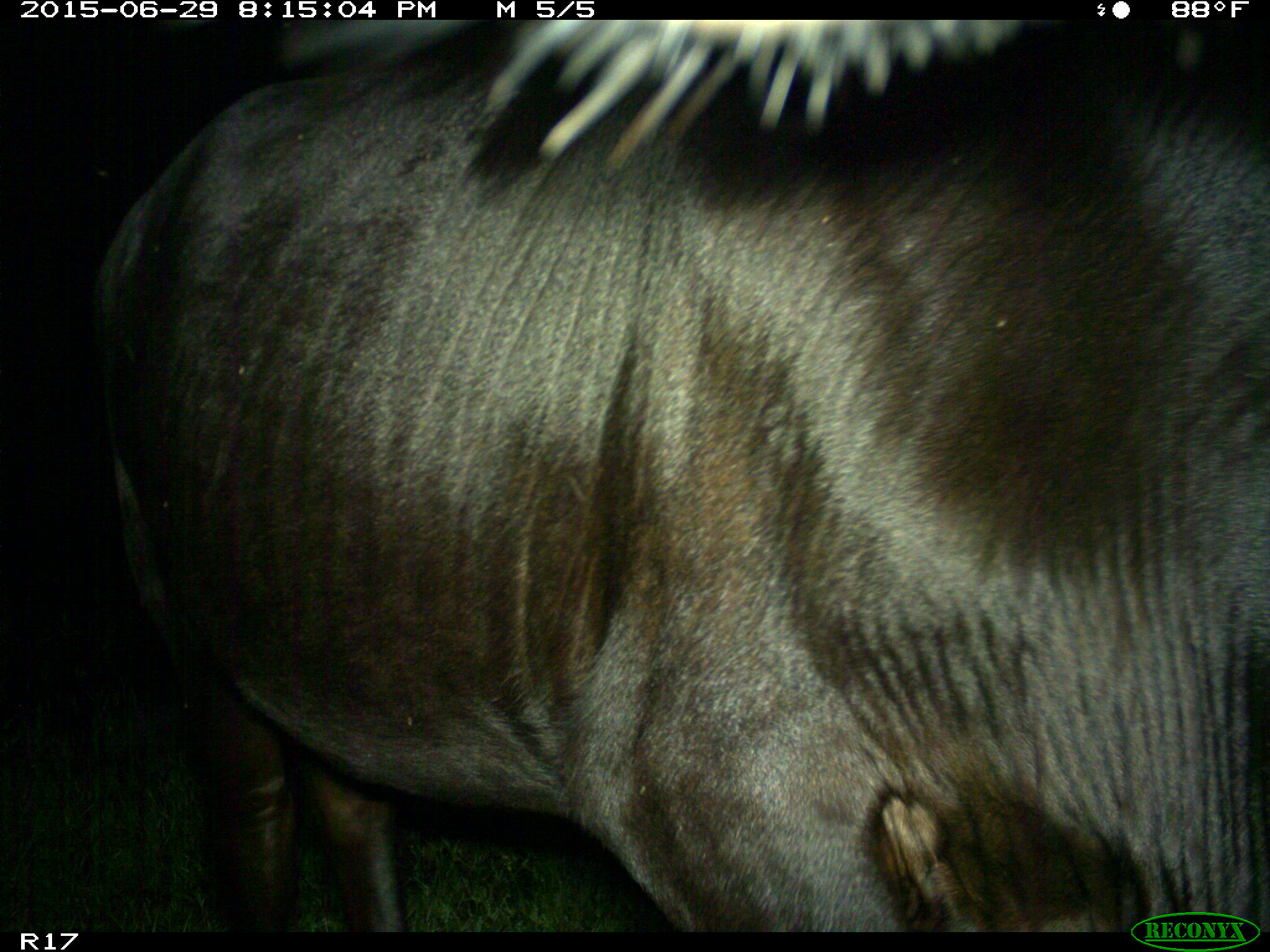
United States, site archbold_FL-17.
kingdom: Animalia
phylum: Chordata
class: Mammalia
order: Artiodactyla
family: Bovidae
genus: Bos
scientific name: Bos taurus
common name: domestic cow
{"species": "Bos taurus (domestic cow)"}